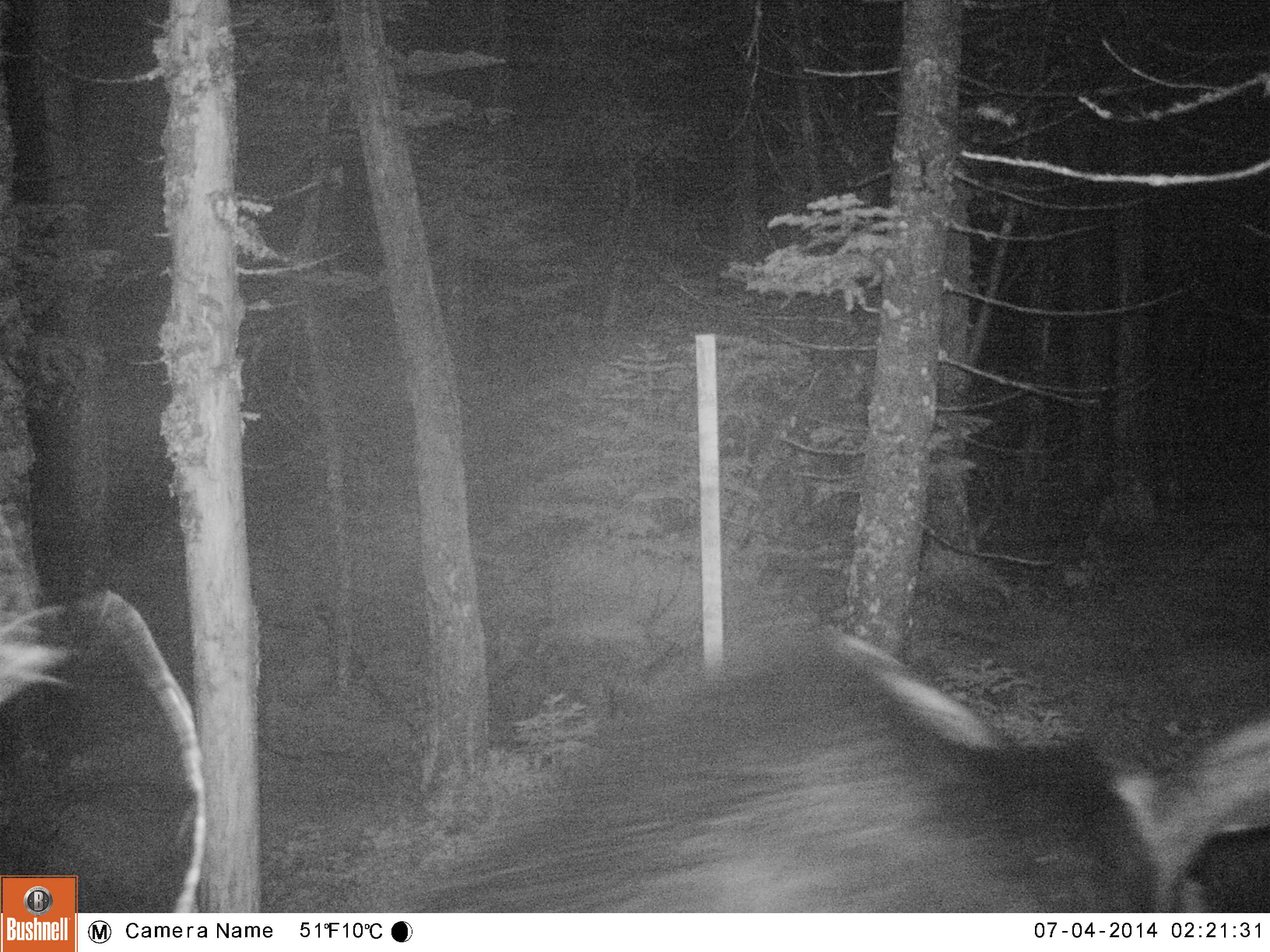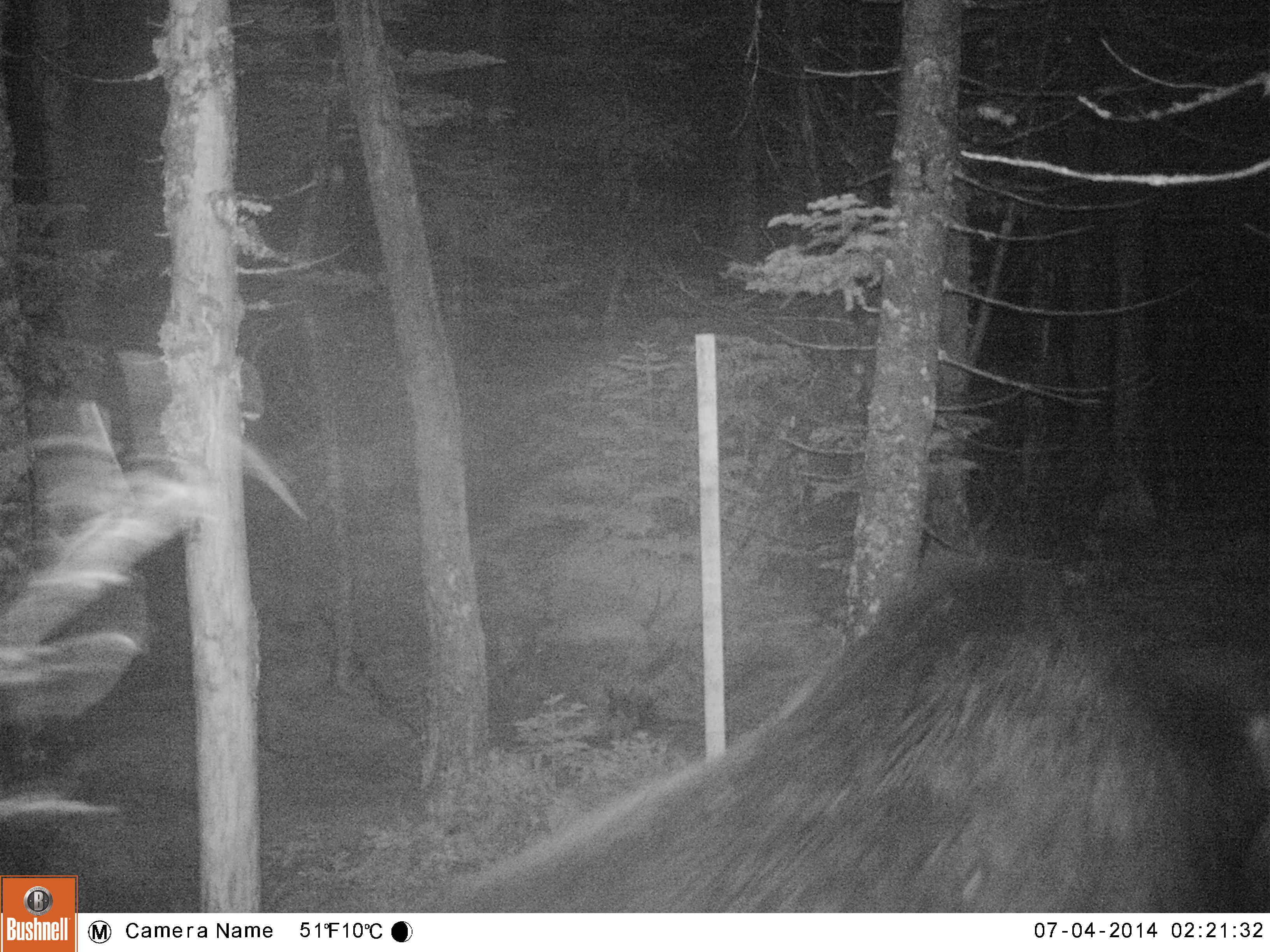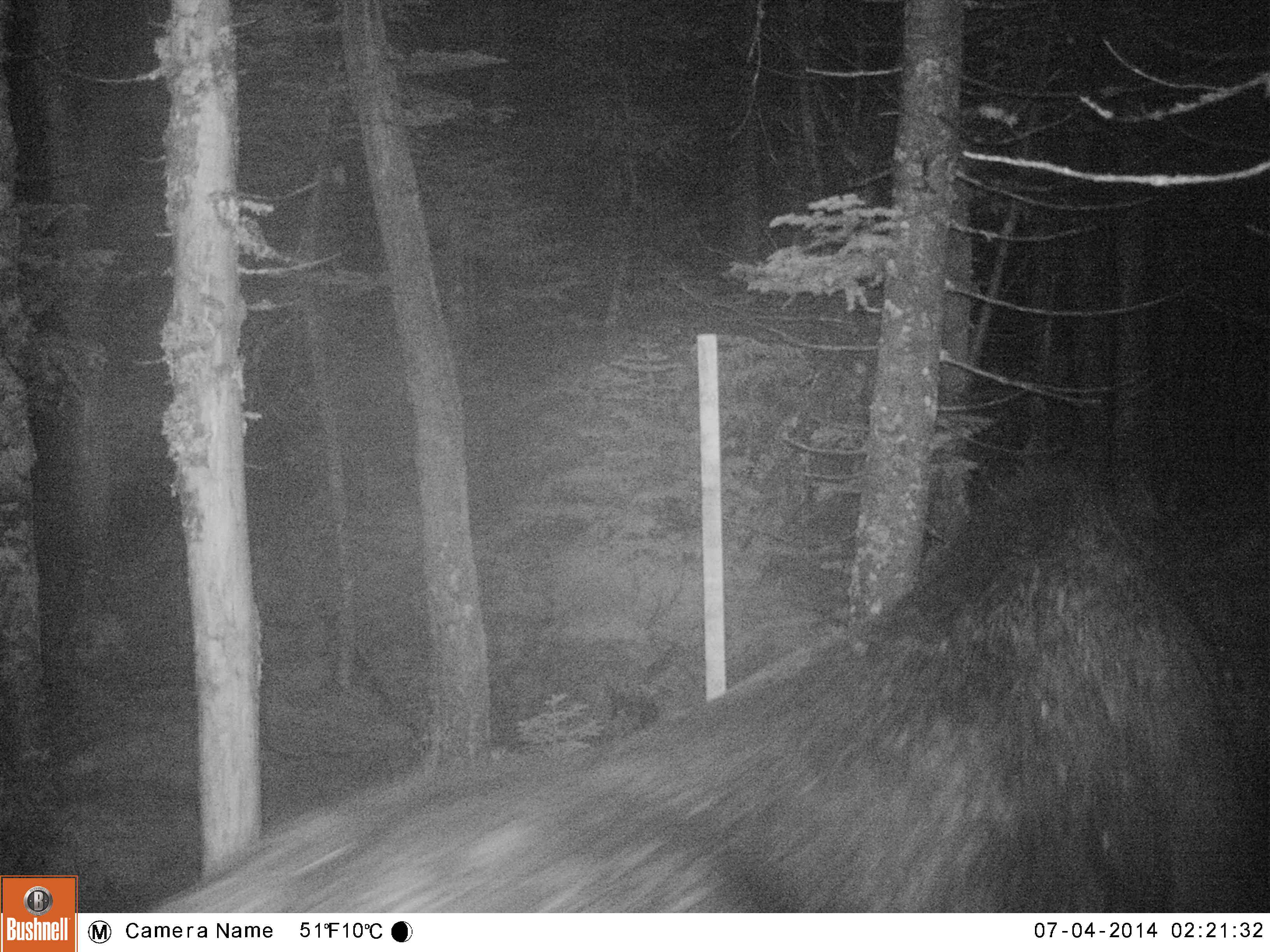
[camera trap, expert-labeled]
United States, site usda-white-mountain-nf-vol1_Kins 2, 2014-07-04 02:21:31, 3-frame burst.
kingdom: Animalia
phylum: Chordata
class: Mammalia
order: Artiodactyla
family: Cervidae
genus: Alces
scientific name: Alces alces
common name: moose